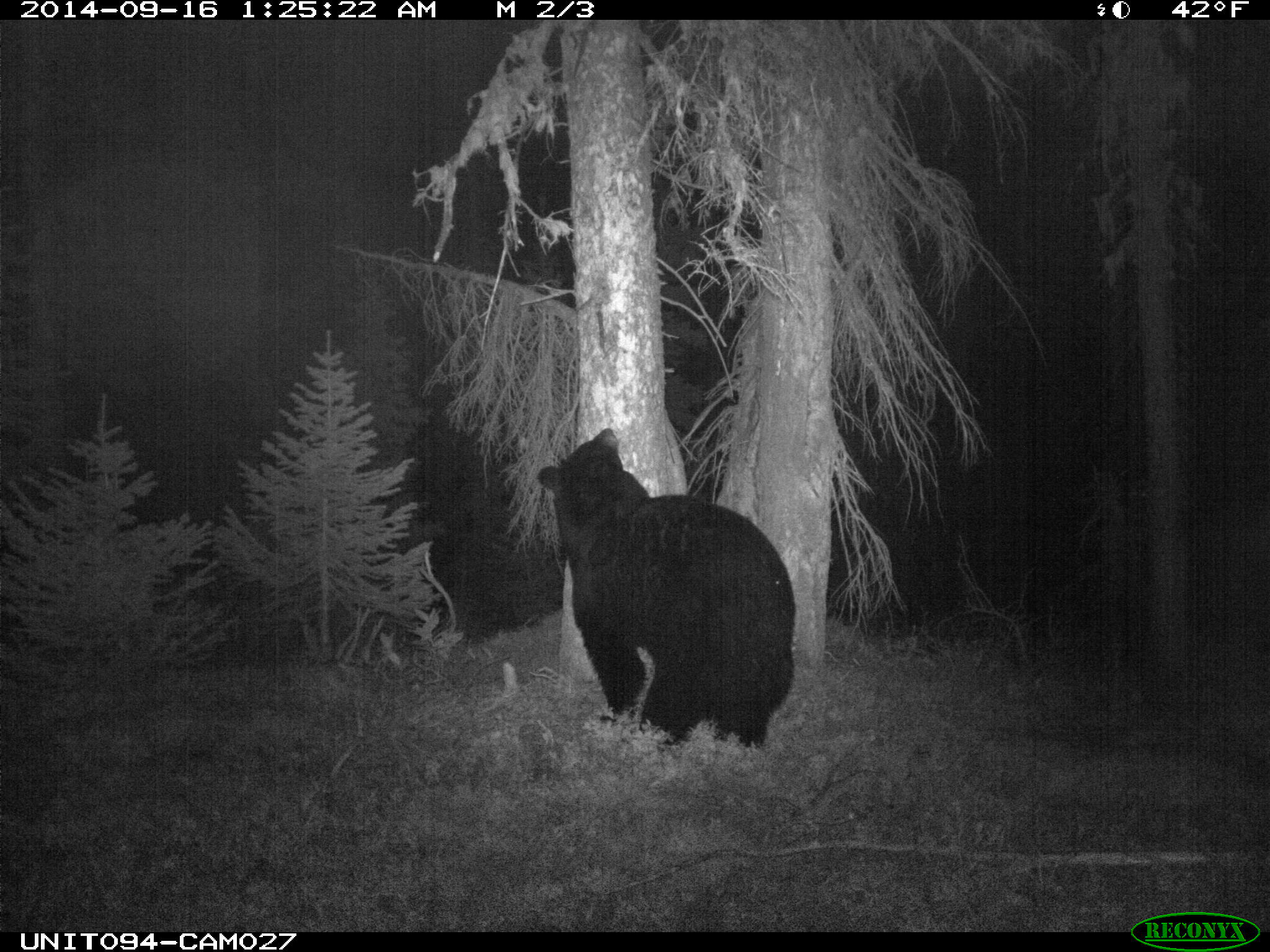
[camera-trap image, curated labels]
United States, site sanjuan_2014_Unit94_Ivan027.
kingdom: Animalia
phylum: Chordata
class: Mammalia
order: Carnivora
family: Ursidae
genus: Ursus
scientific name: Ursus americanus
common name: american black bear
Ursus americanus (american black bear).